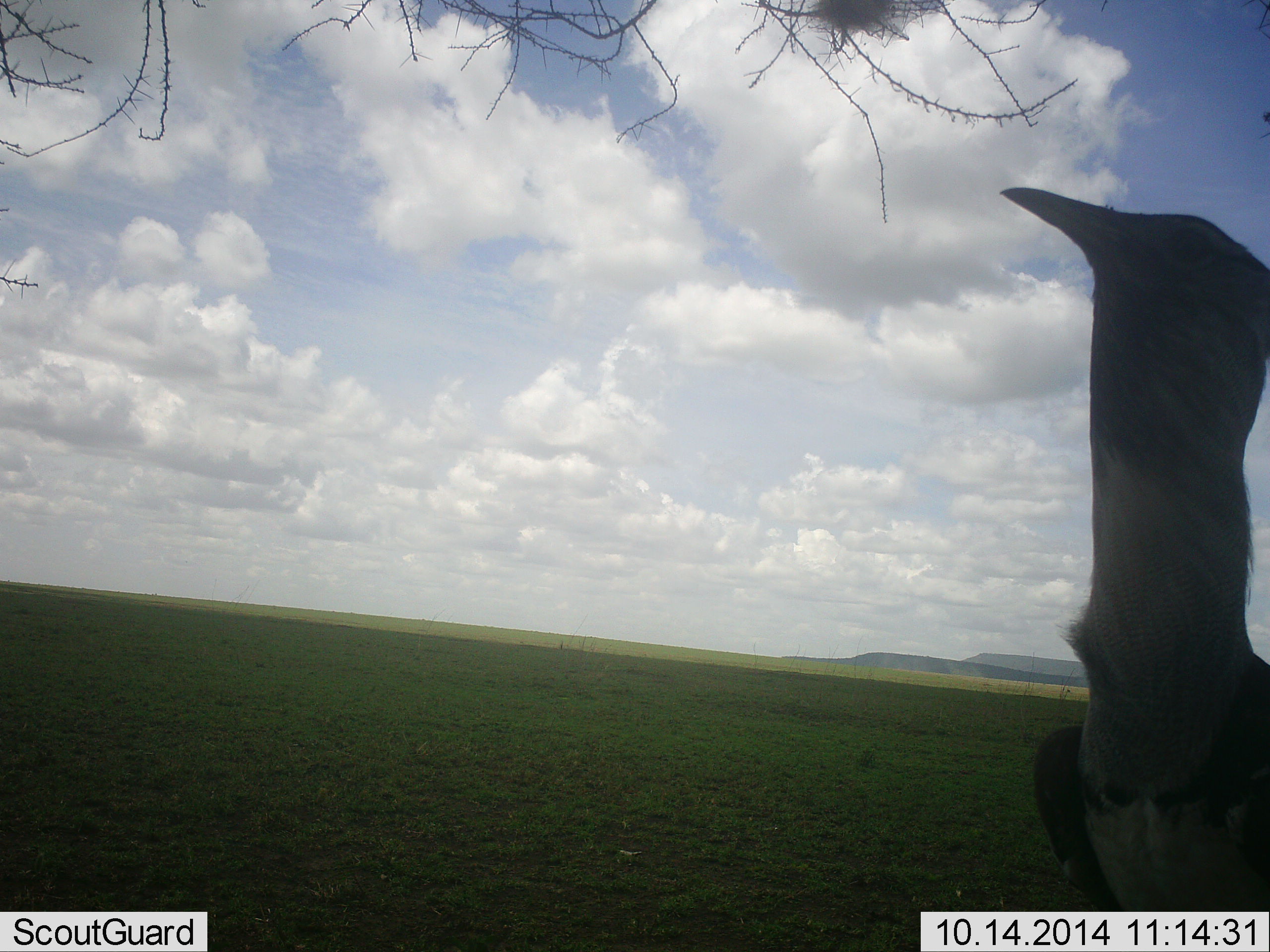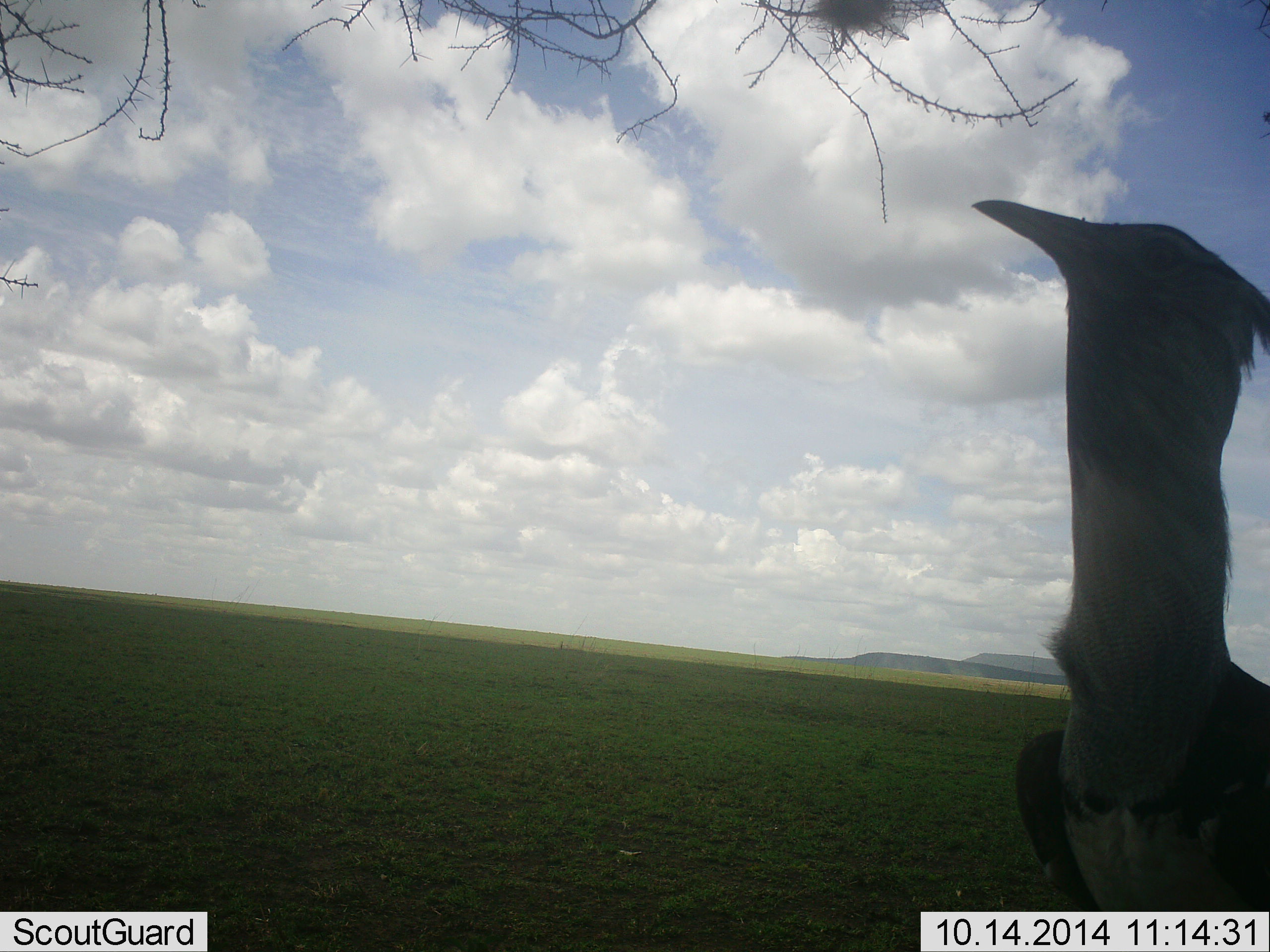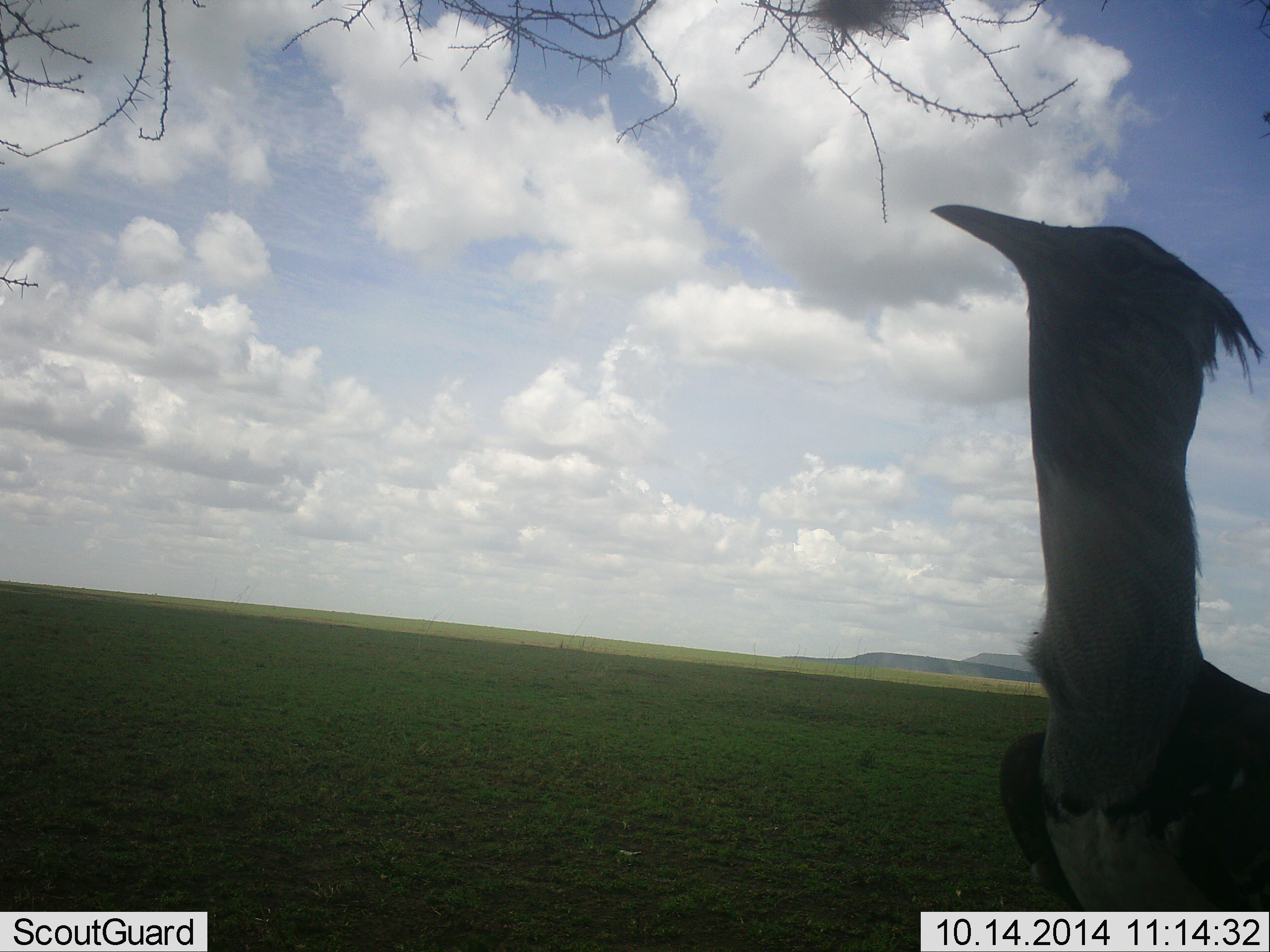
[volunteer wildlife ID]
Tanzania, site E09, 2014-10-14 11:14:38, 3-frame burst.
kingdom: Animalia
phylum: Chordata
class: Aves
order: Otidiformes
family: Otididae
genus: Ardeotis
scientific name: Ardeotis kori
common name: kori bustard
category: koribustard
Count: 1.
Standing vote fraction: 100%.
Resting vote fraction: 0%.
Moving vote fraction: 0%.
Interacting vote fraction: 0%.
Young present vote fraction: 0%.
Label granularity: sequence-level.